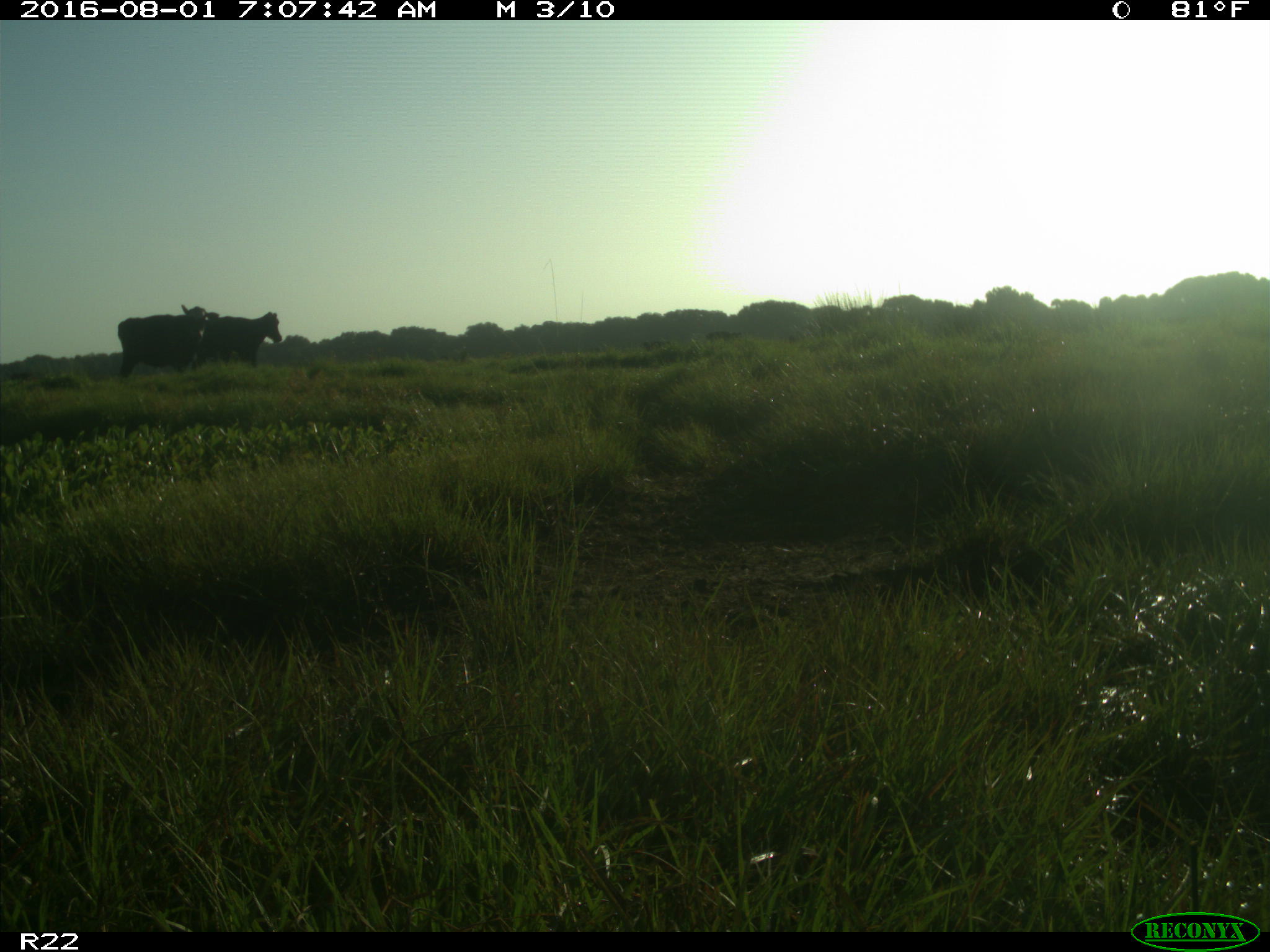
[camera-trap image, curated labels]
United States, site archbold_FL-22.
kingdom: Animalia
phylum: Chordata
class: Mammalia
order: Artiodactyla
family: Bovidae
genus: Bos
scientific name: Bos taurus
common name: domestic cow